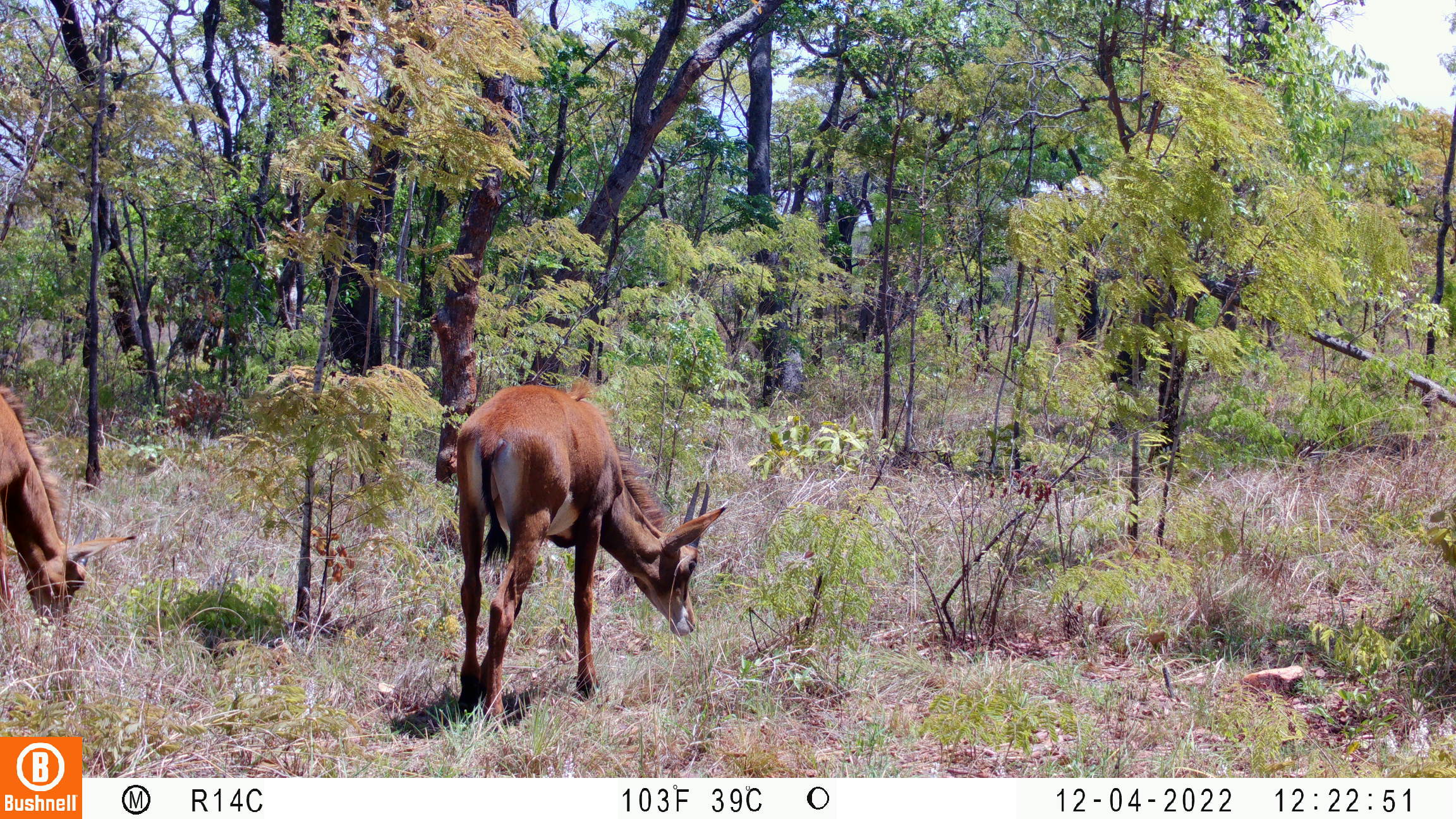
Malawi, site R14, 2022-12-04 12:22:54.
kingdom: Animalia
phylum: Chordata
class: Mammalia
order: Artiodactyla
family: Bovidae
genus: Hippotragus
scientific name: Hippotragus niger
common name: sable antelope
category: sable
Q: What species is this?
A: Sable (sable antelope) (Hippotragus niger).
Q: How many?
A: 2.